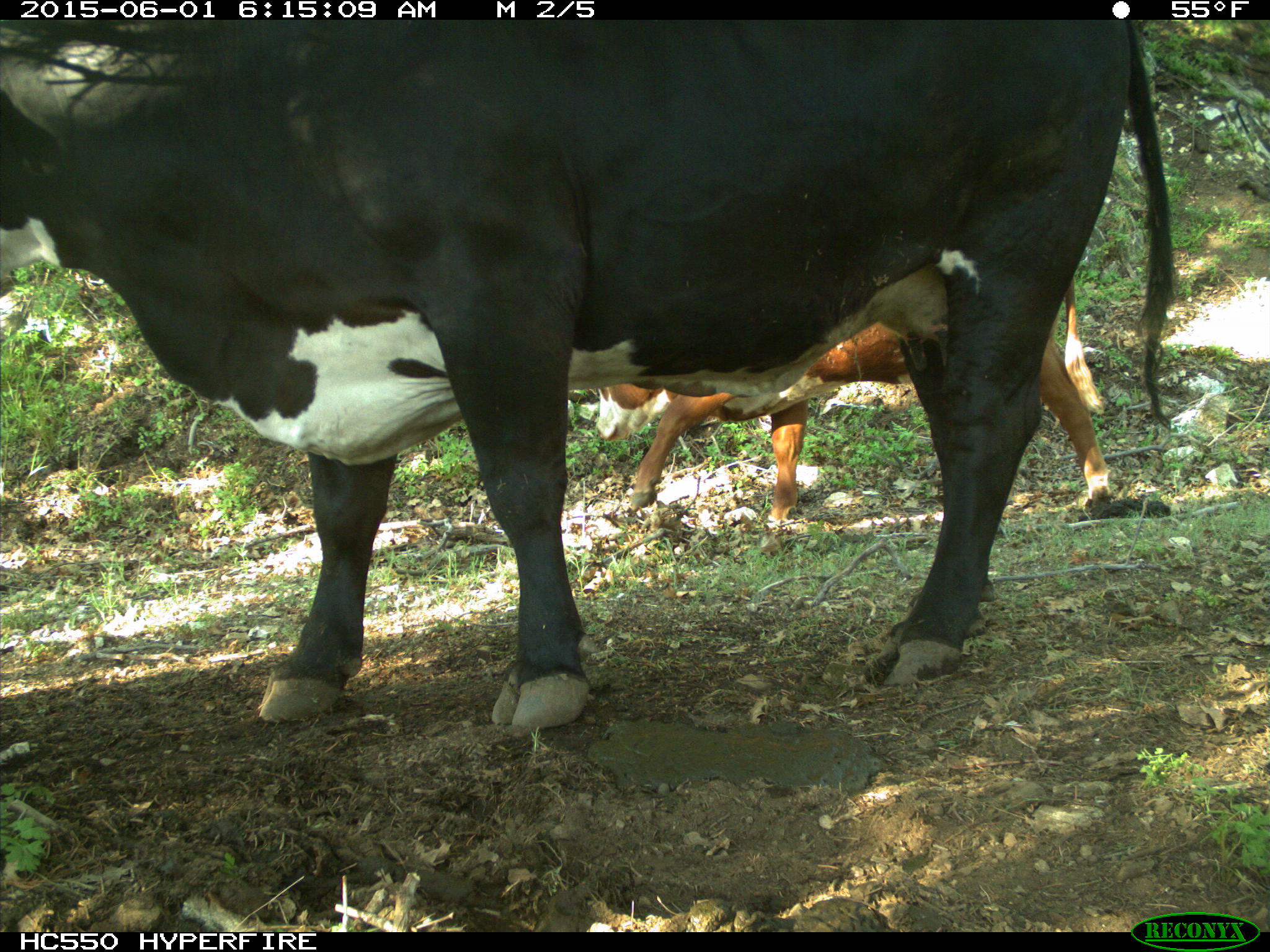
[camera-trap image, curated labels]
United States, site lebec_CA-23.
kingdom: Animalia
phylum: Chordata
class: Mammalia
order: Artiodactyla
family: Bovidae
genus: Bos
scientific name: Bos taurus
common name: domestic cow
Bos taurus (domestic cow).